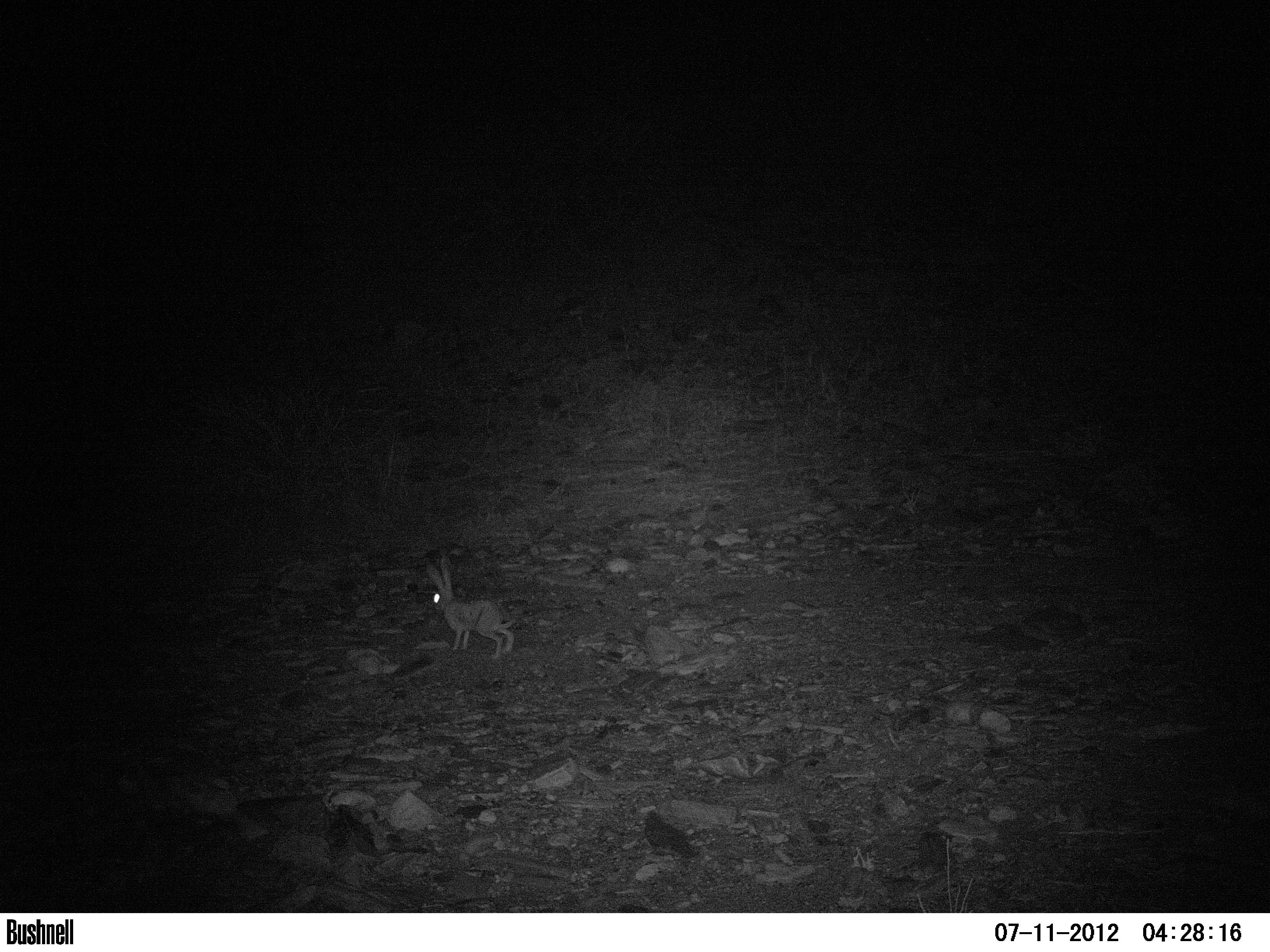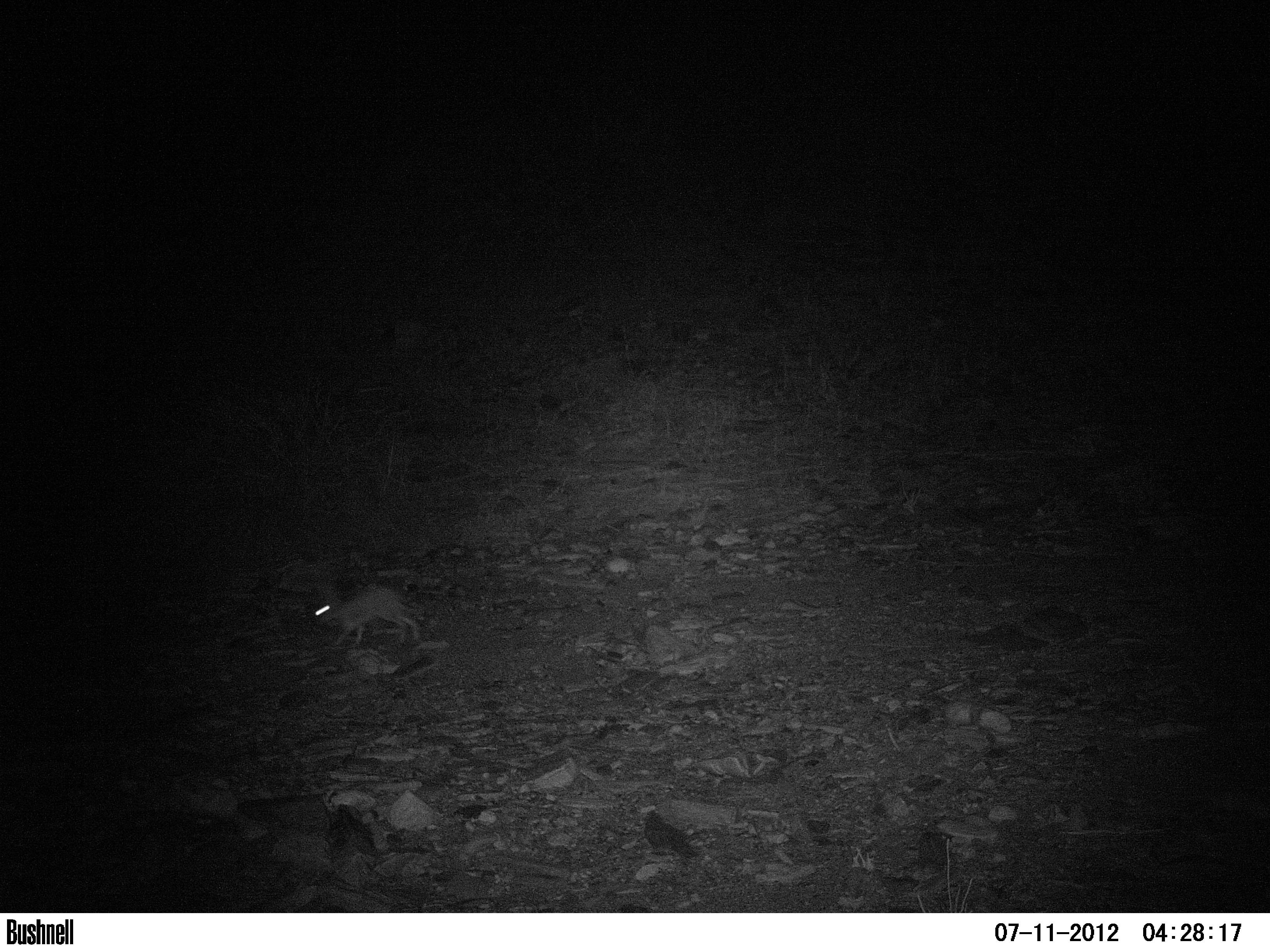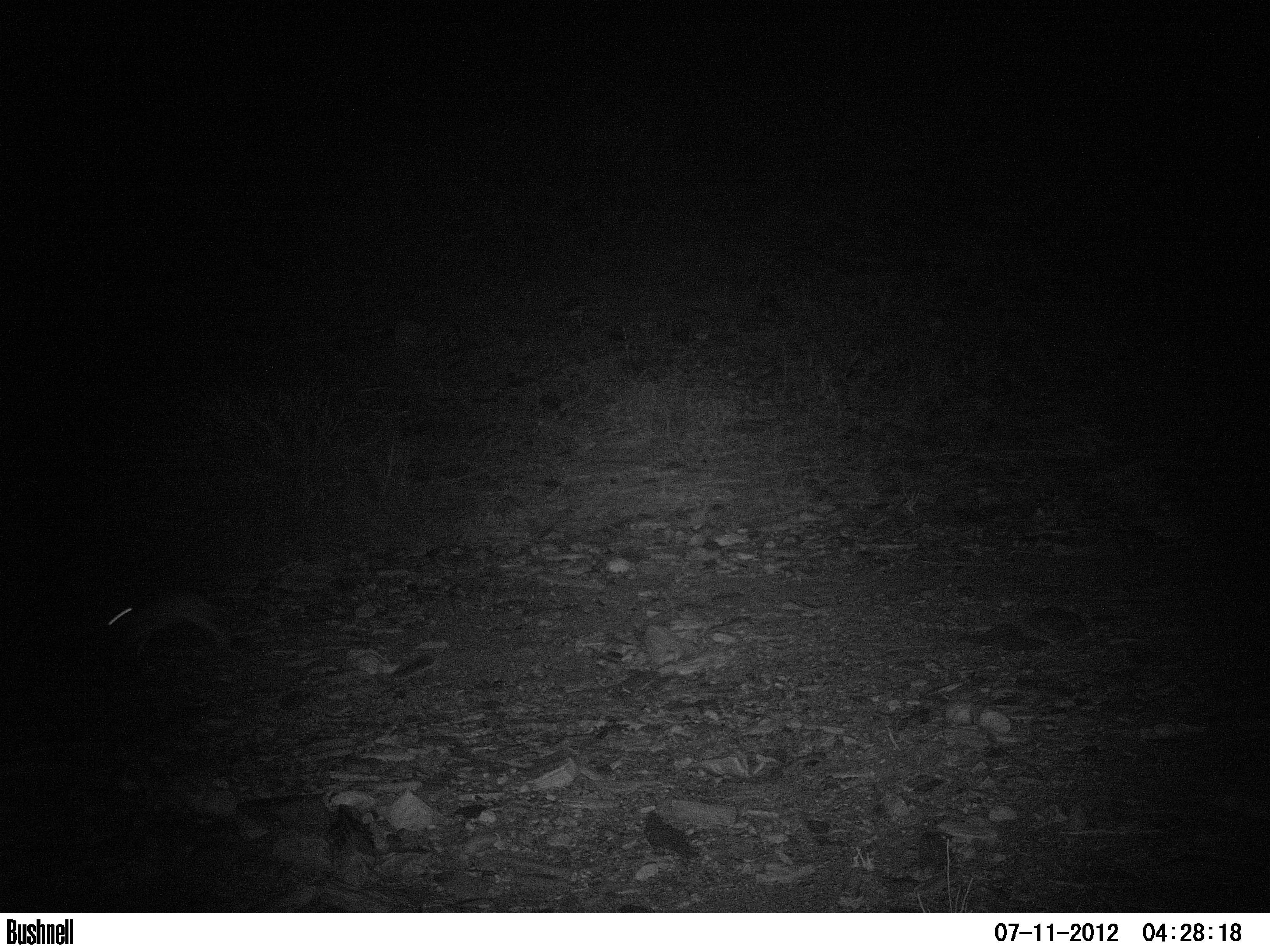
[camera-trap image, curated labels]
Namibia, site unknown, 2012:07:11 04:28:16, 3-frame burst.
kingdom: Animalia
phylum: Chordata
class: Mammalia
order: Lagomorpha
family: Leporidae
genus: Pronolagus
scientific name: Pronolagus randensis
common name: jameson's red rockhare